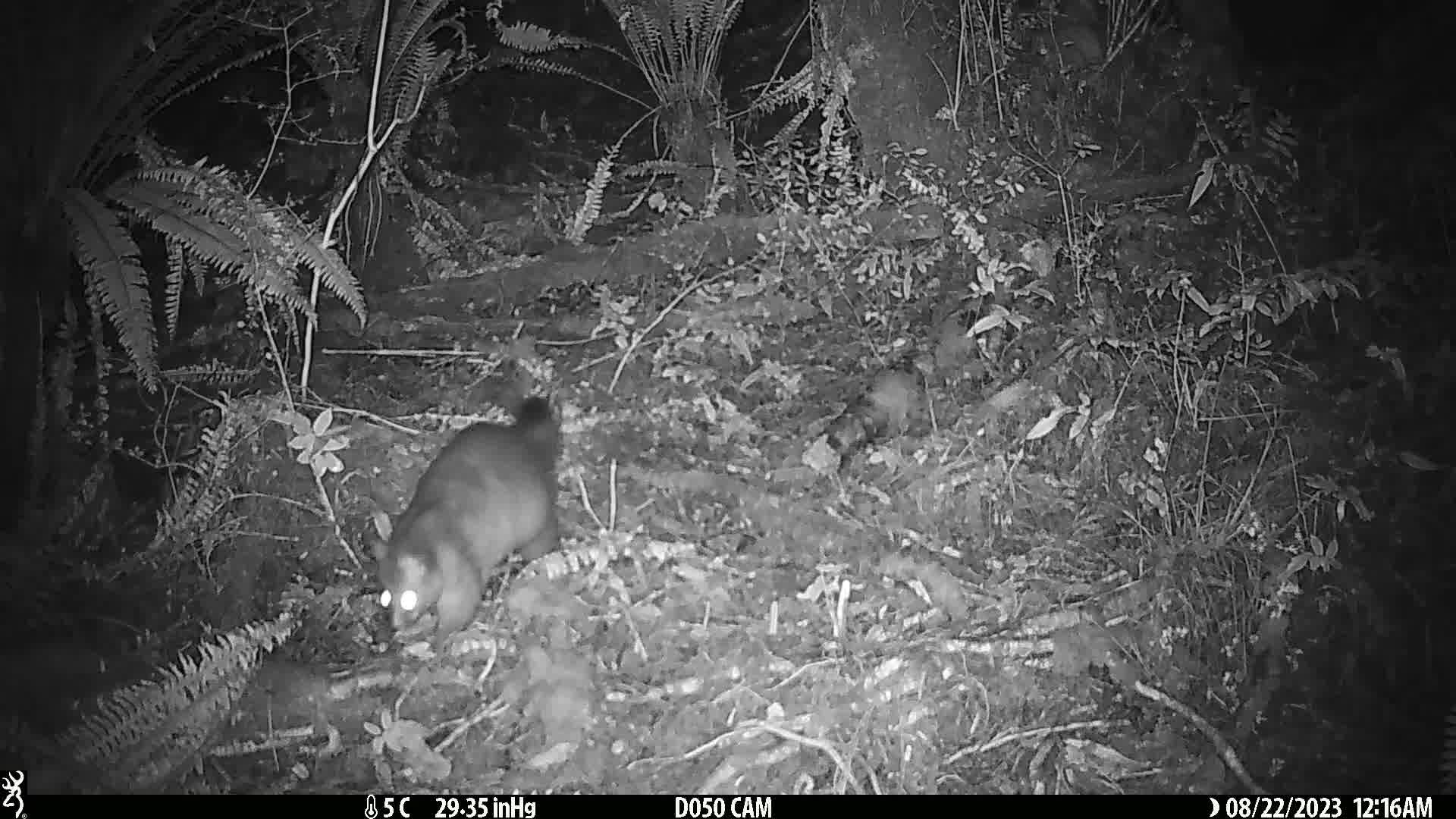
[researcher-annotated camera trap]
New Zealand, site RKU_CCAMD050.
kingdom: Animalia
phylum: Chordata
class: Mammalia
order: Diprotodontia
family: Phalangeridae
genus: Trichosurus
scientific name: Trichosurus vulpecula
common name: common brushtail possum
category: possum